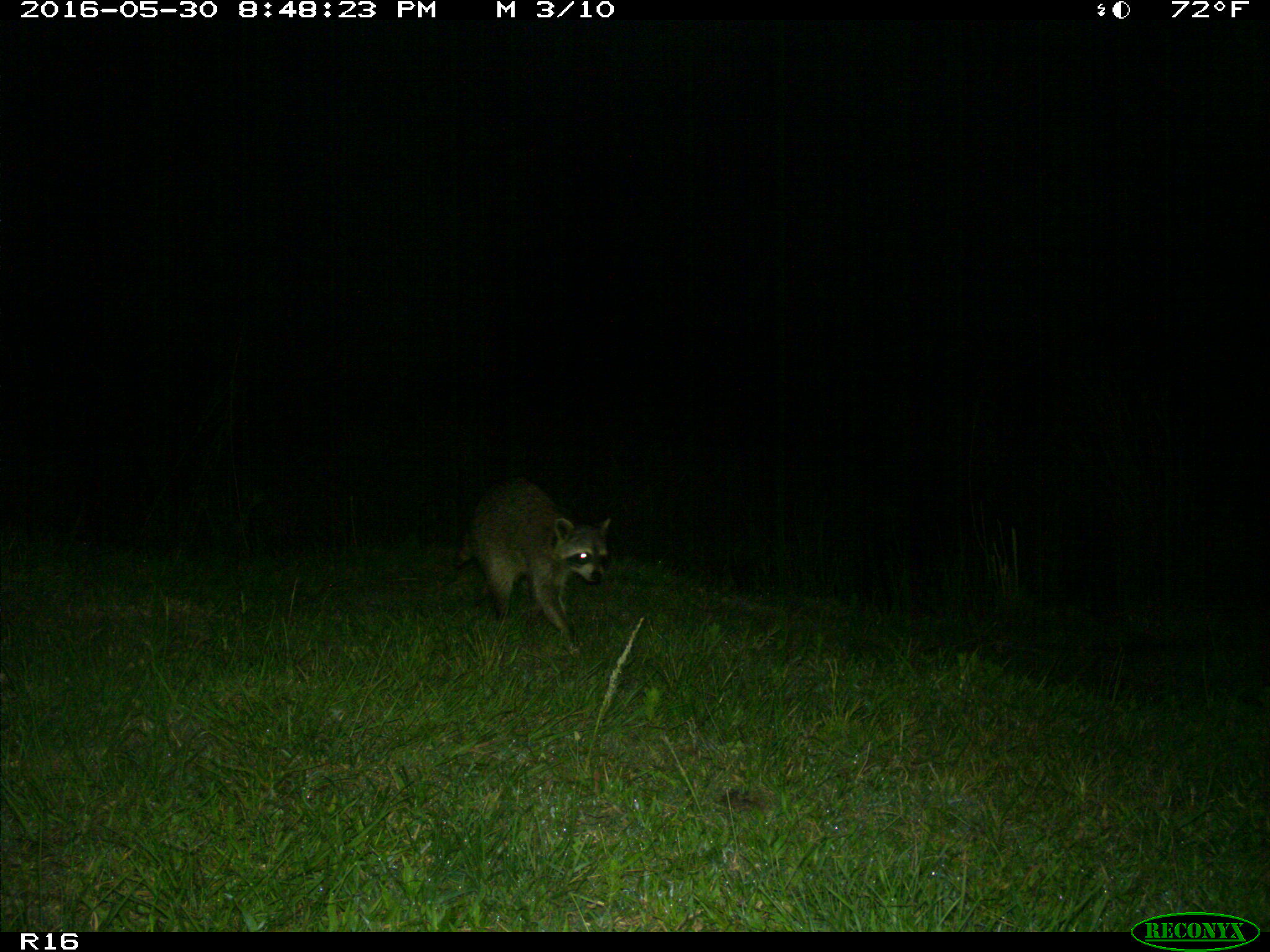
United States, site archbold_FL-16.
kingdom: Animalia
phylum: Chordata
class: Mammalia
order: Carnivora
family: Procyonidae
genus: Procyon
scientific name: Procyon lotor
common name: common raccoon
Procyon lotor (common raccoon).